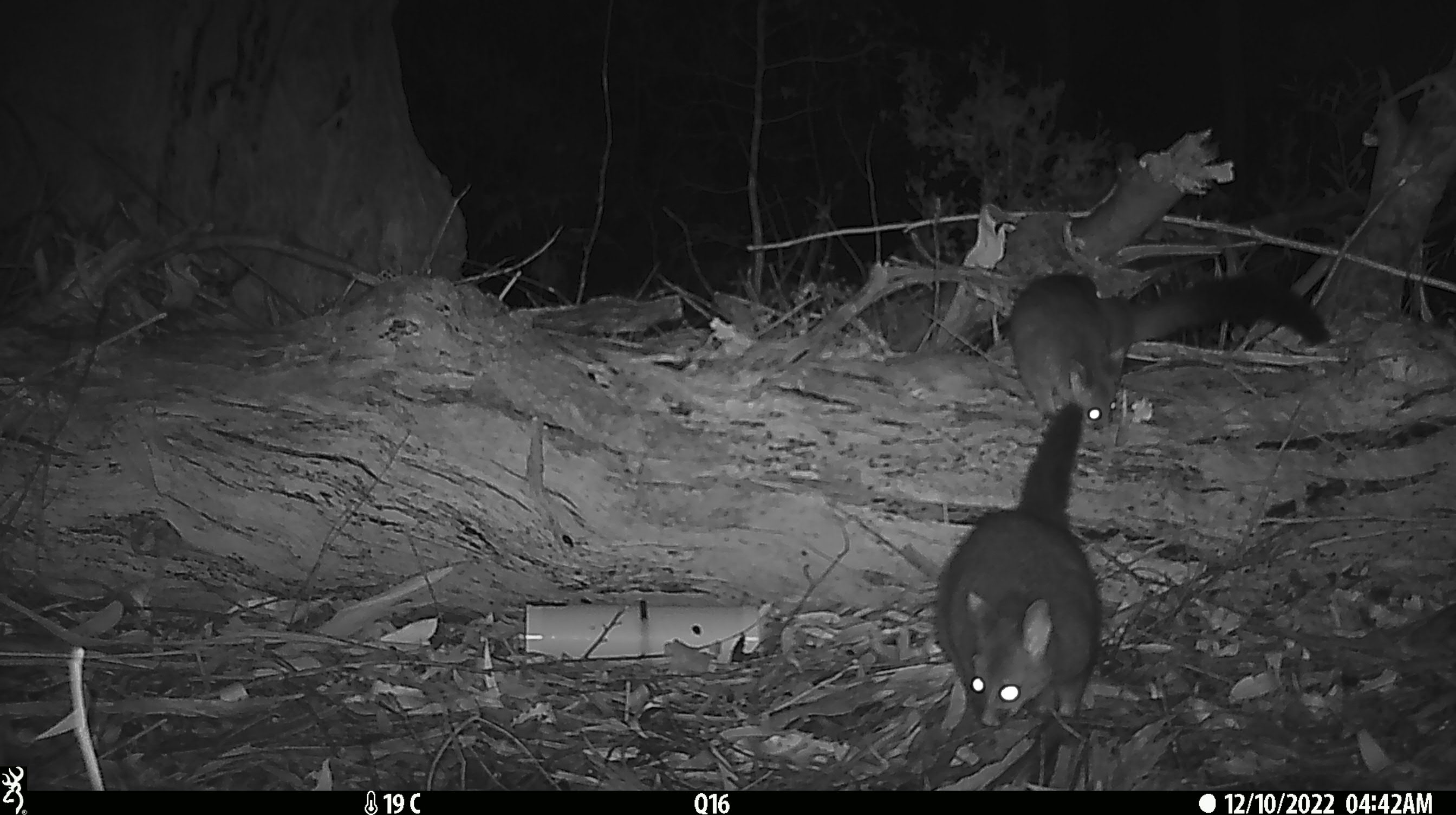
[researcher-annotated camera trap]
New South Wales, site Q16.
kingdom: Animalia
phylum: Chordata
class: Mammalia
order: Diprotodontia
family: Phalangeridae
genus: Trichosurus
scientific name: Trichosurus vulpecula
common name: common brushtail possum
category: possum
Possum (common brushtail possum) (Trichosurus vulpecula).